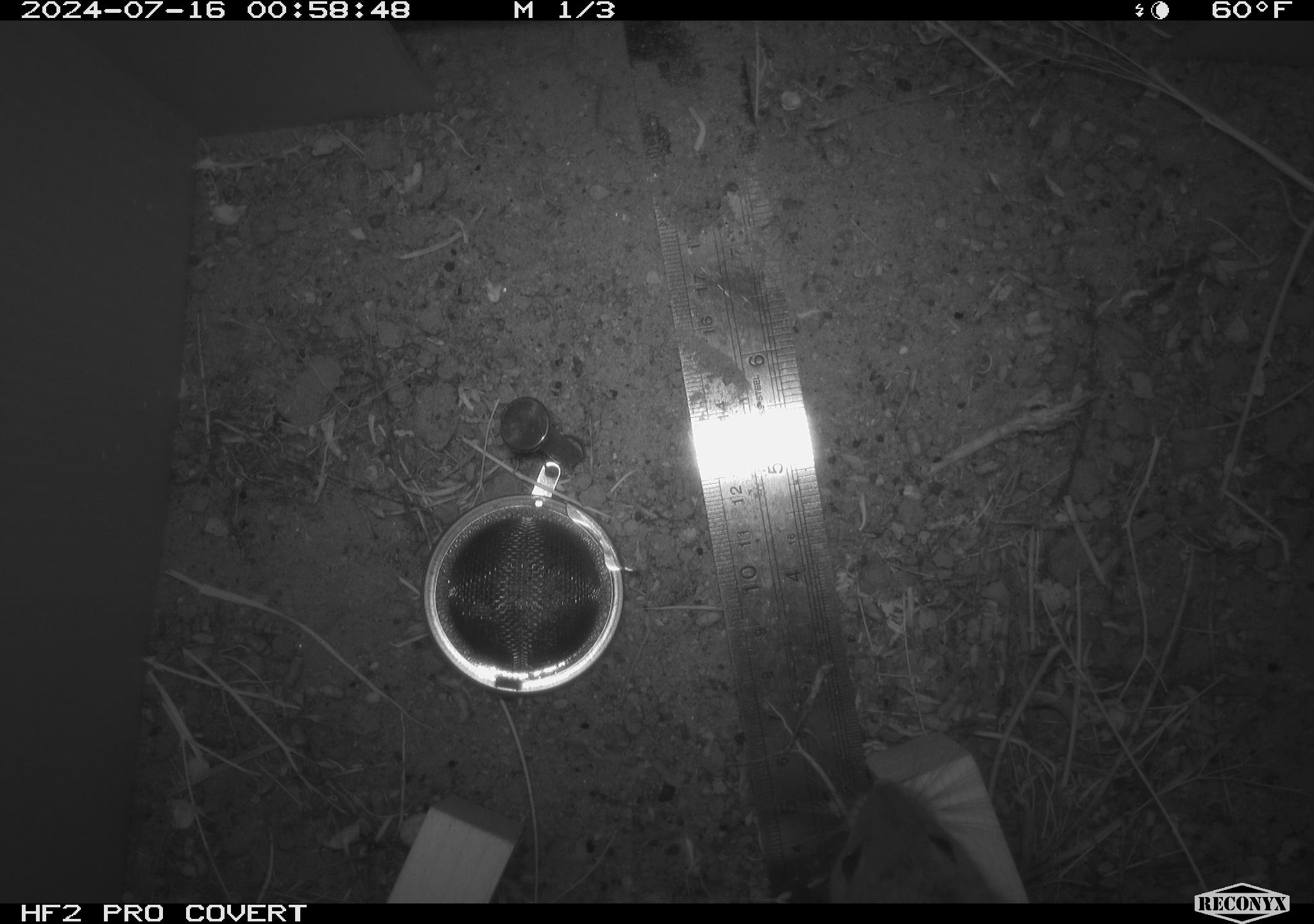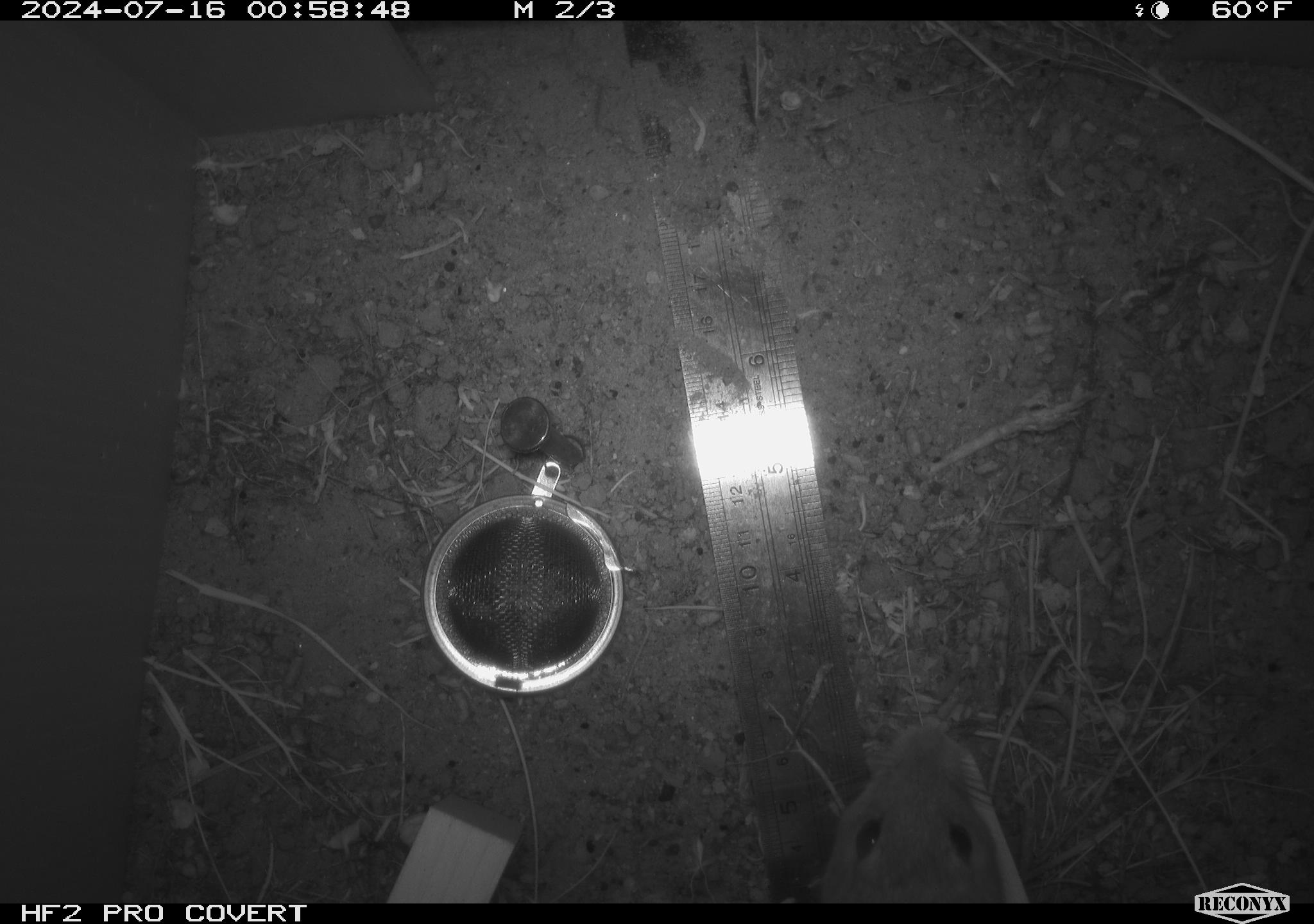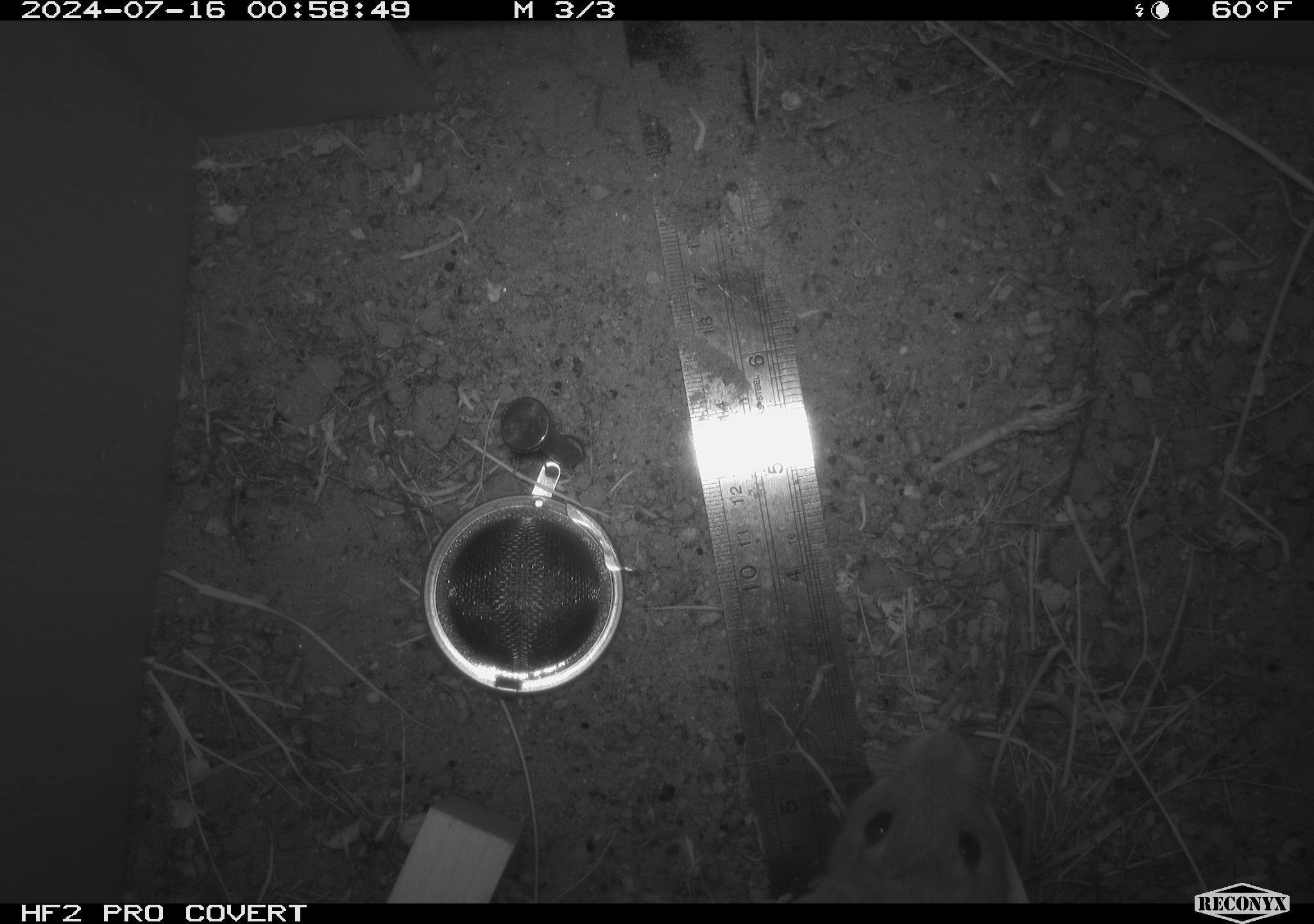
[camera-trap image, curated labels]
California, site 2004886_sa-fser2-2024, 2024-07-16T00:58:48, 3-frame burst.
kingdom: Animalia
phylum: Chordata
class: Mammalia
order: Rodentia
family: Cricetidae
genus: Neotoma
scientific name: Neotoma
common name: pack rat or woodrat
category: neotoma species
Neotoma species (pack rat or woodrat) (Neotoma).